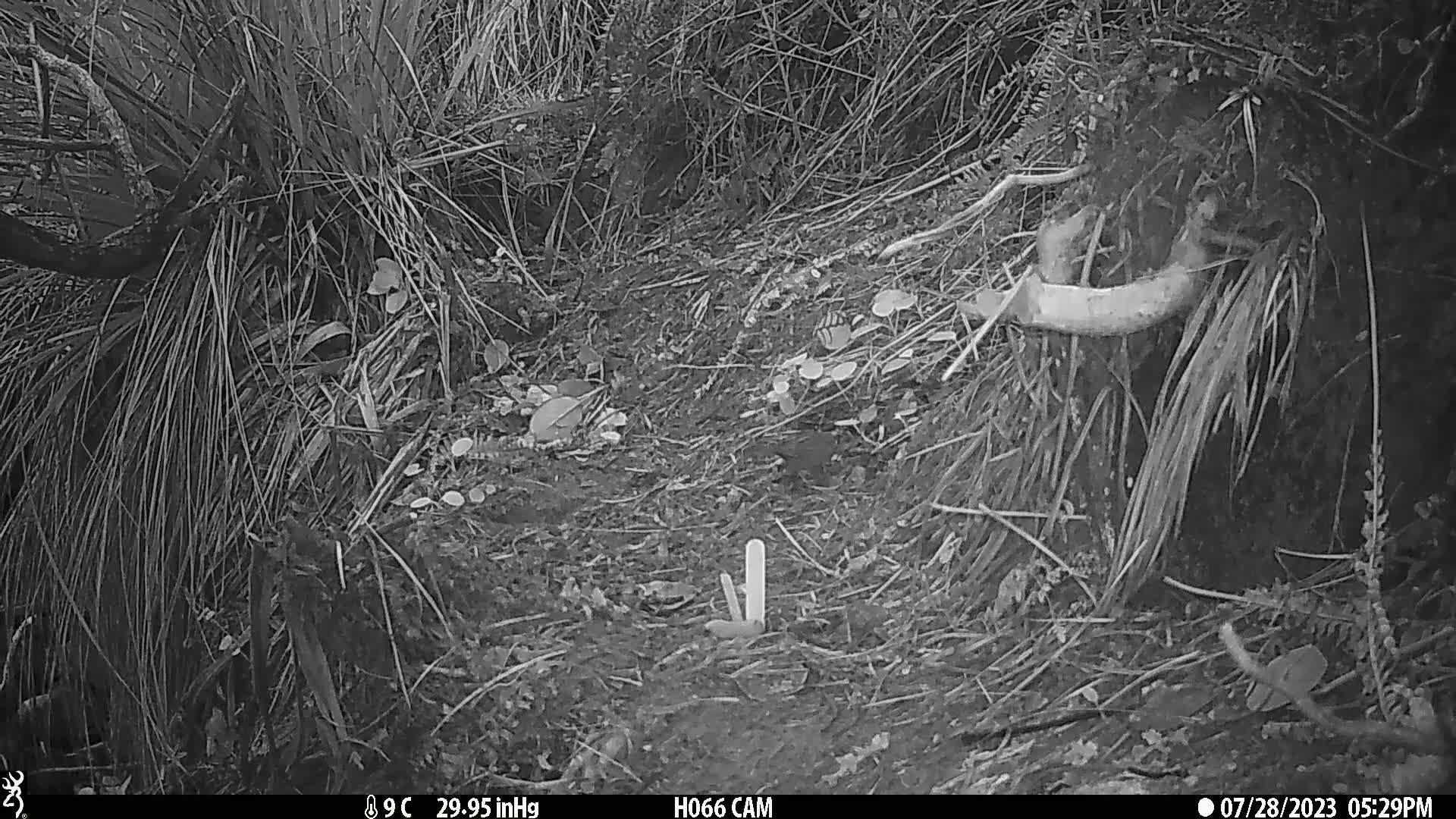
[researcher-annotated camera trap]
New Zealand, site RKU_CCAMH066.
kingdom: Animalia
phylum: Chordata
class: Aves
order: Passeriformes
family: Prunellidae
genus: Prunella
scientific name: Prunella modularis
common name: dunnock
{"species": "dunnock (Prunella modularis)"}